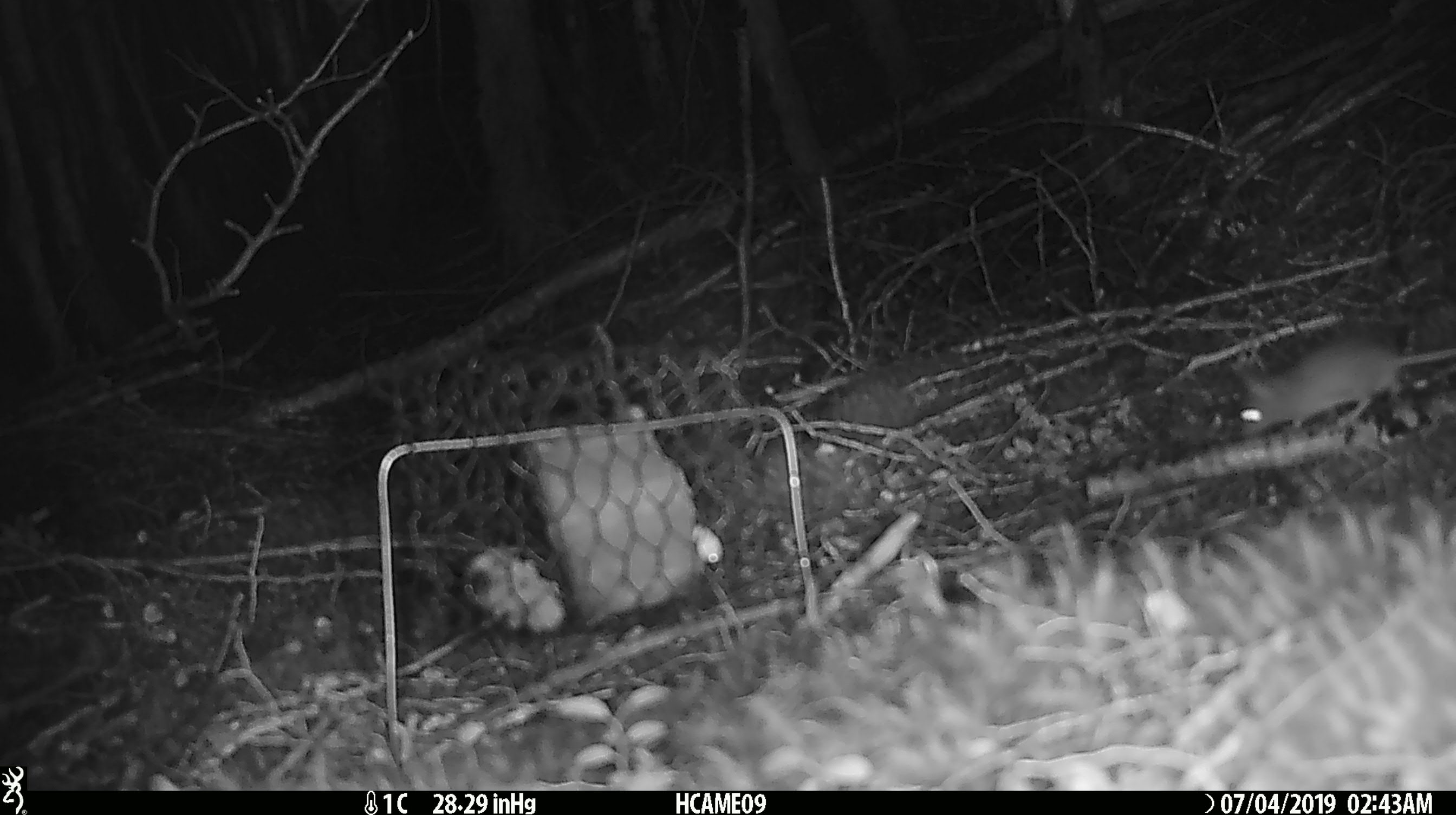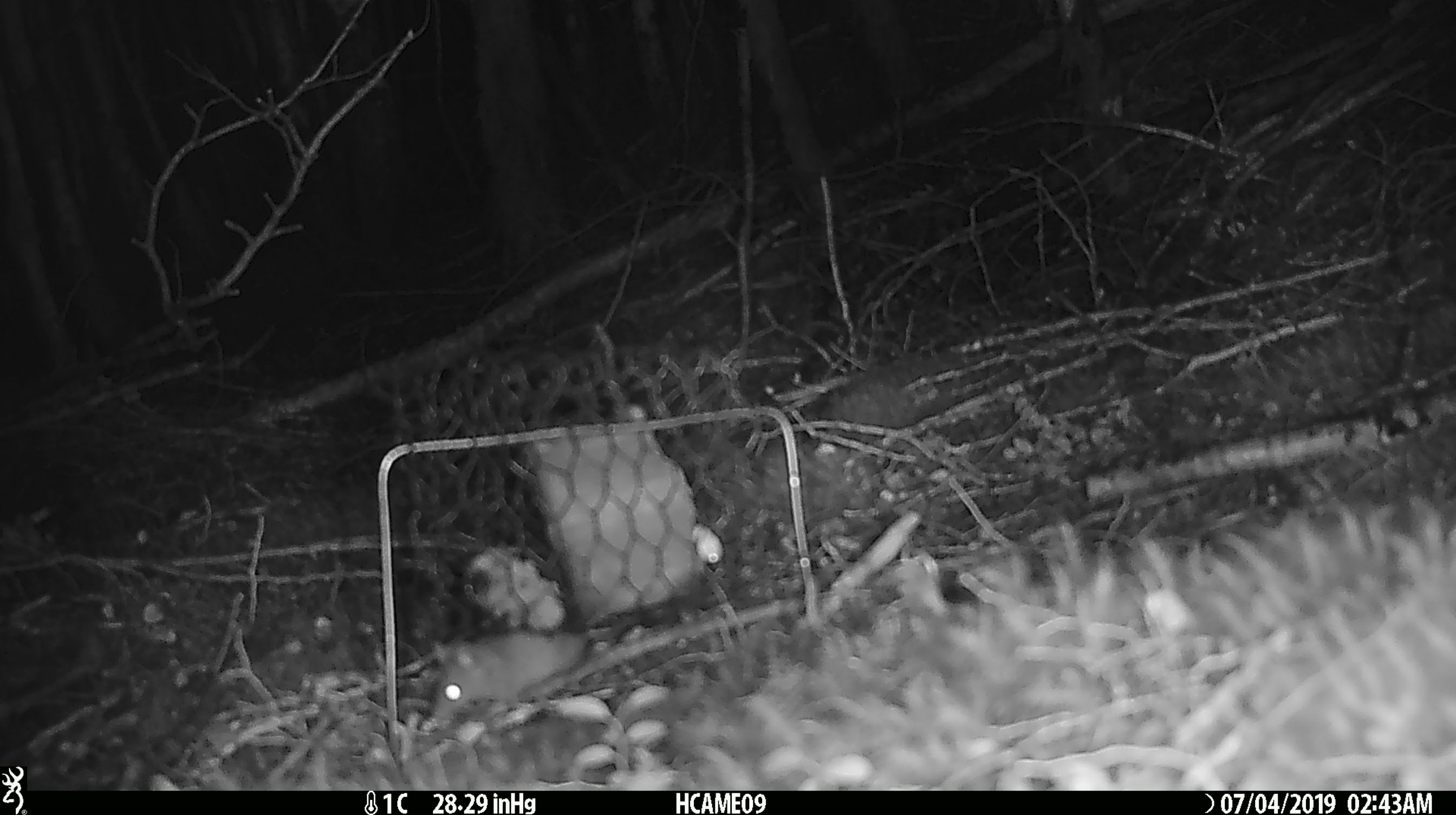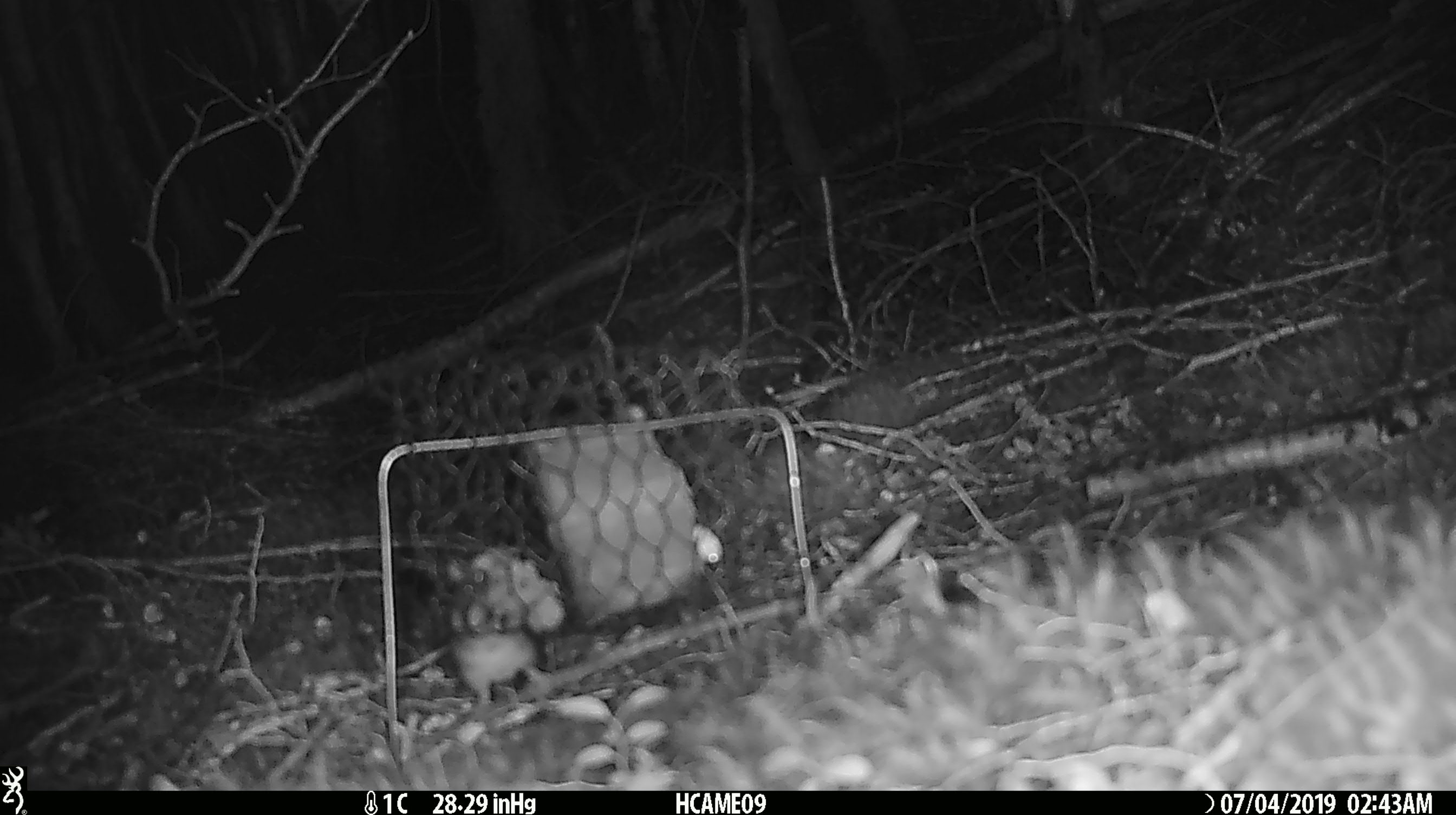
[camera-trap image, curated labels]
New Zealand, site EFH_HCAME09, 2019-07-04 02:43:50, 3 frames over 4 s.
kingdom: Animalia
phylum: Chordata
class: Mammalia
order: Rodentia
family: Muridae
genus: Mus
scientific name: Mus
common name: mouse